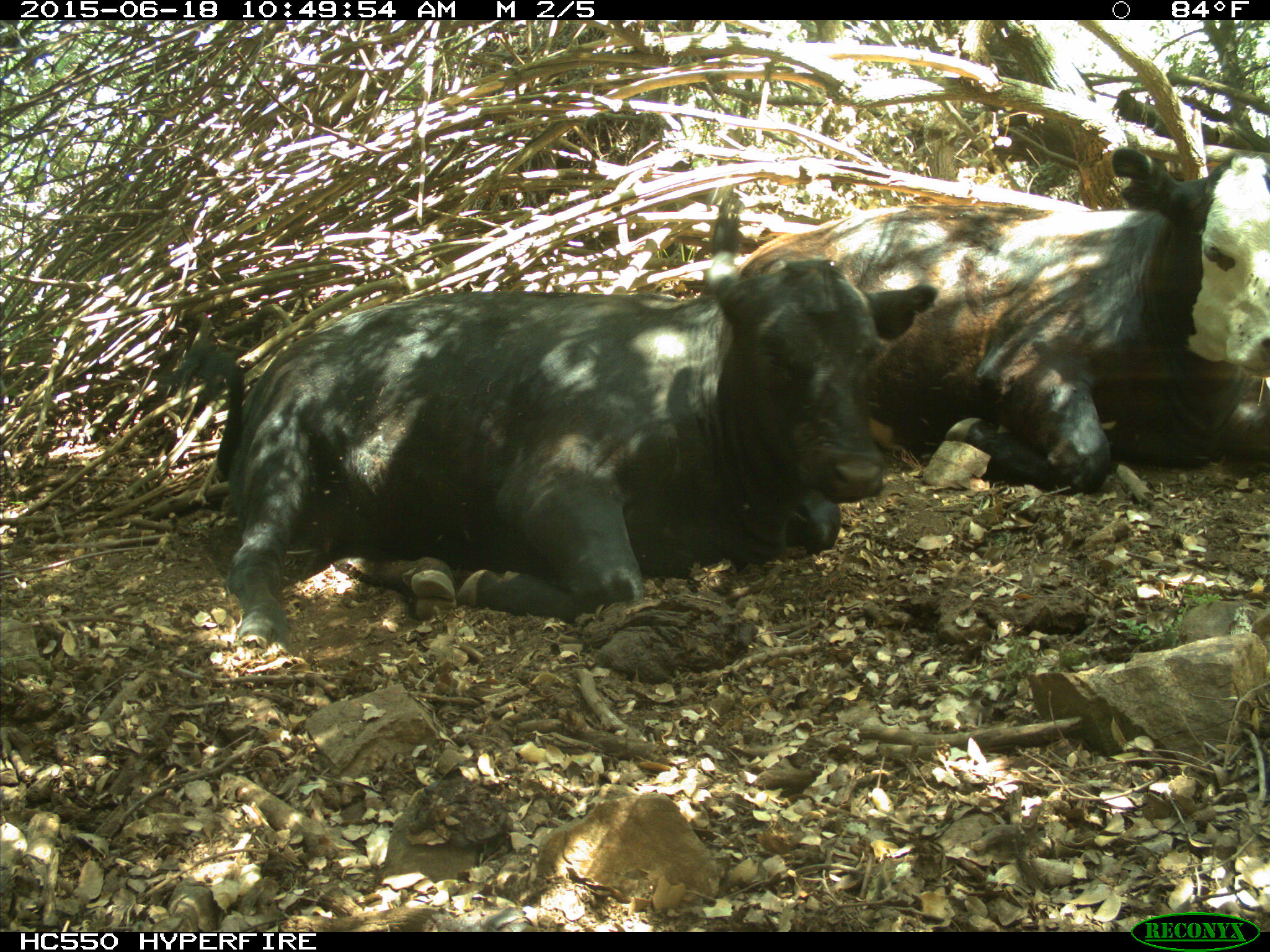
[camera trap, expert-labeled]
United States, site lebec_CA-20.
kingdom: Animalia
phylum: Chordata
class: Mammalia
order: Artiodactyla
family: Bovidae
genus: Bos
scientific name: Bos taurus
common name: domestic cow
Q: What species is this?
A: Bos taurus (domestic cow).